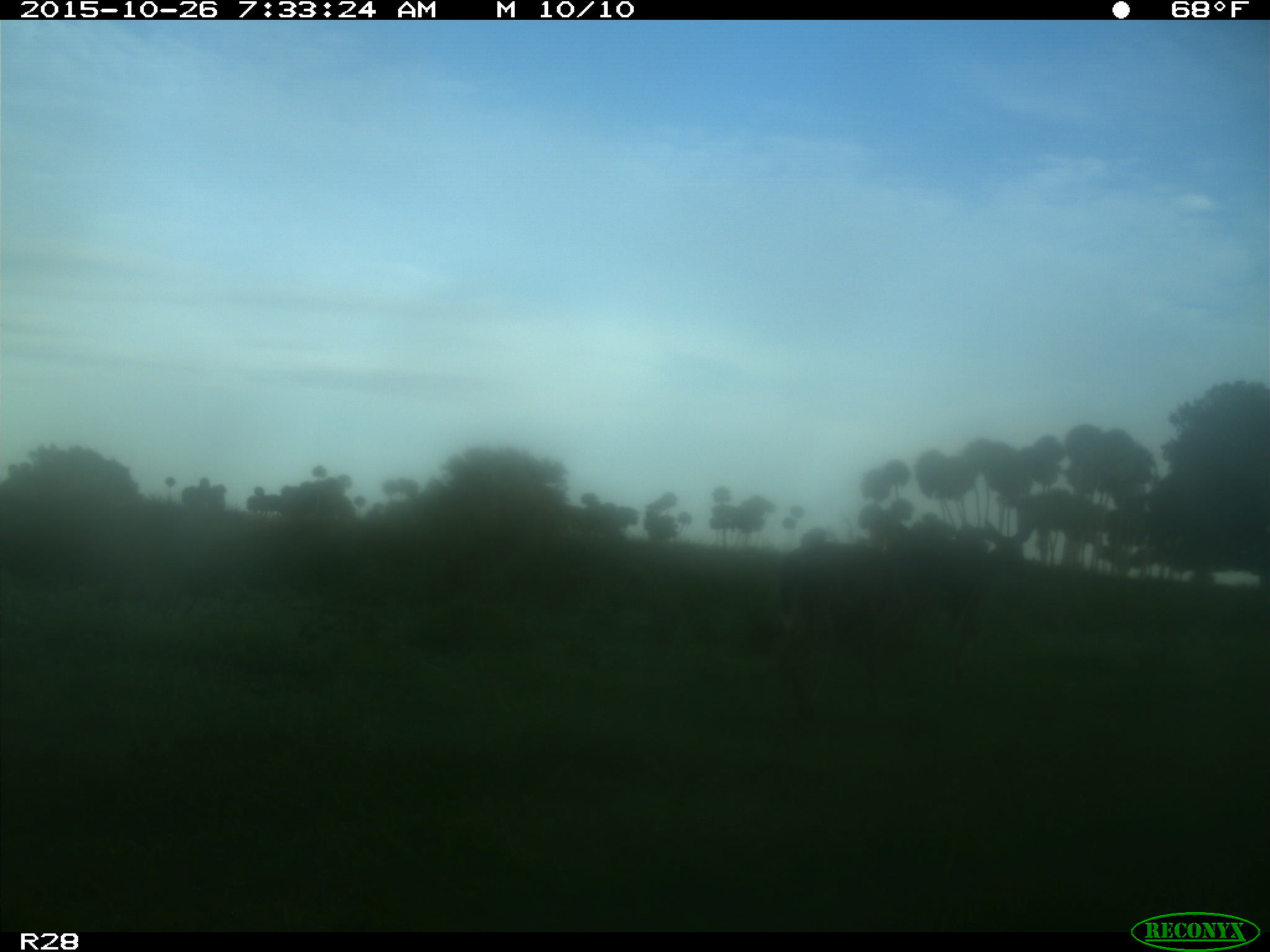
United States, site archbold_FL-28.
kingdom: Animalia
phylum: Chordata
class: Mammalia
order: Artiodactyla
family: Cervidae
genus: Odocoileus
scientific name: Odocoileus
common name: deer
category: unidentified deer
Unidentified deer (deer) (Odocoileus).